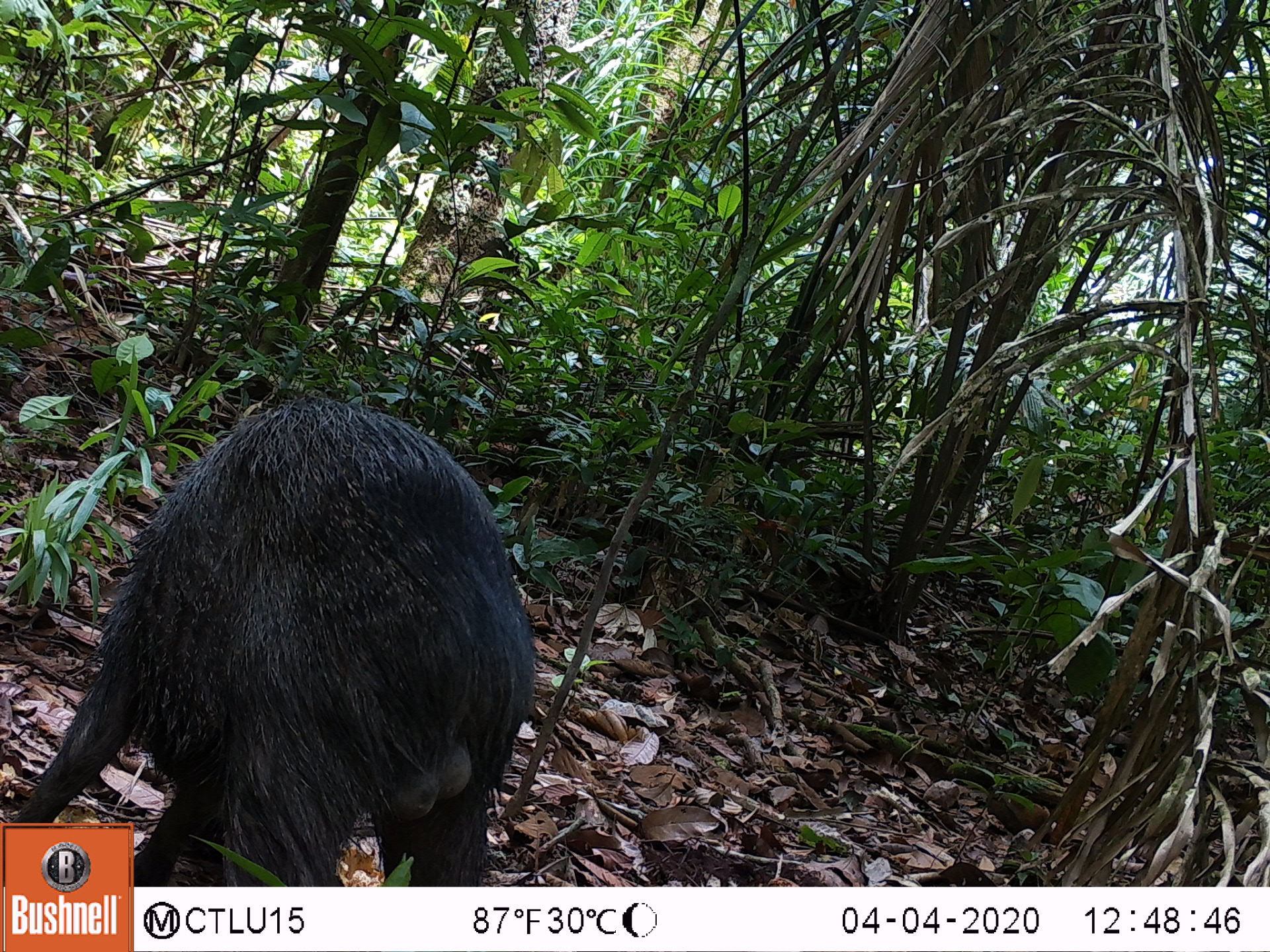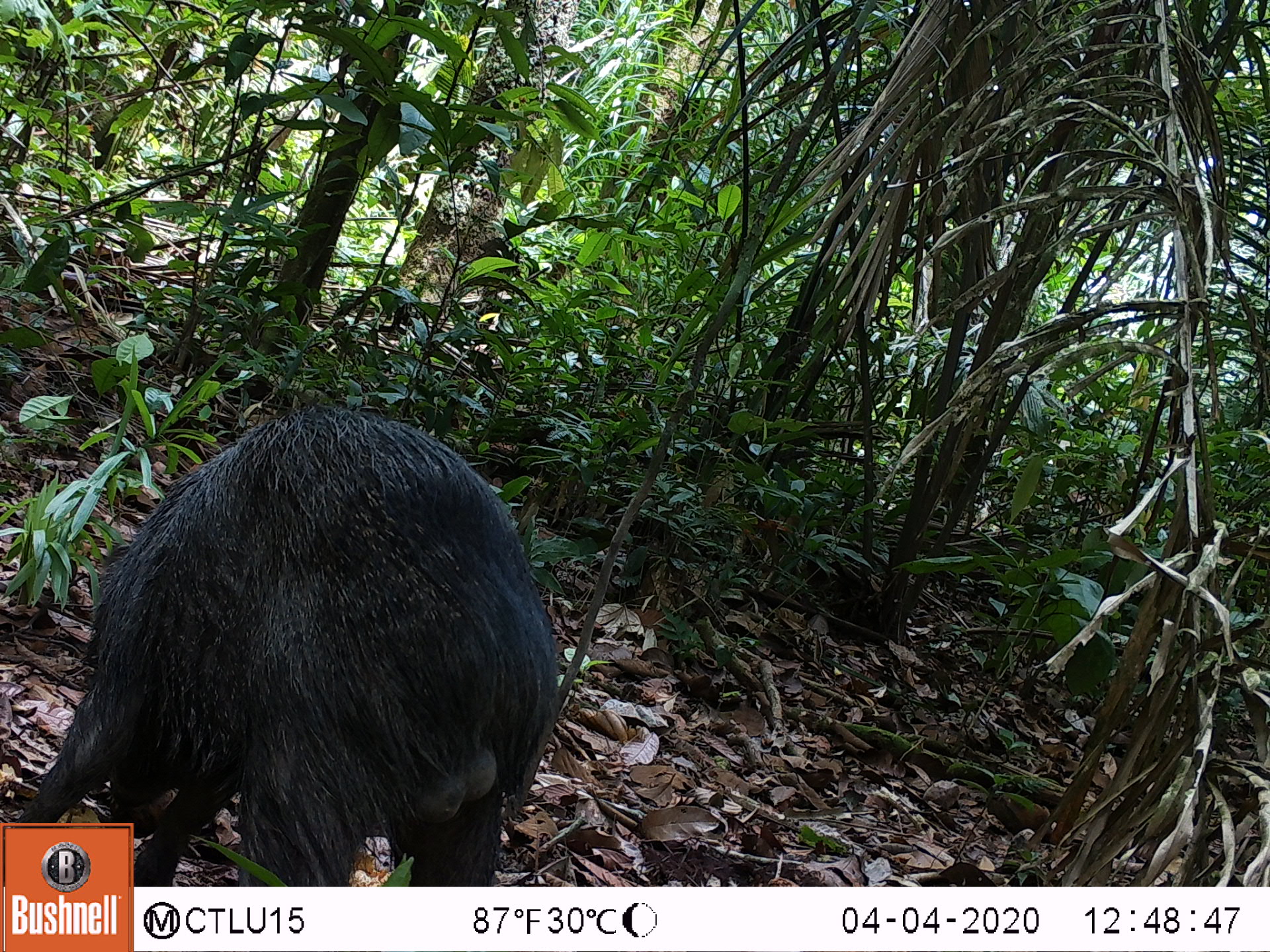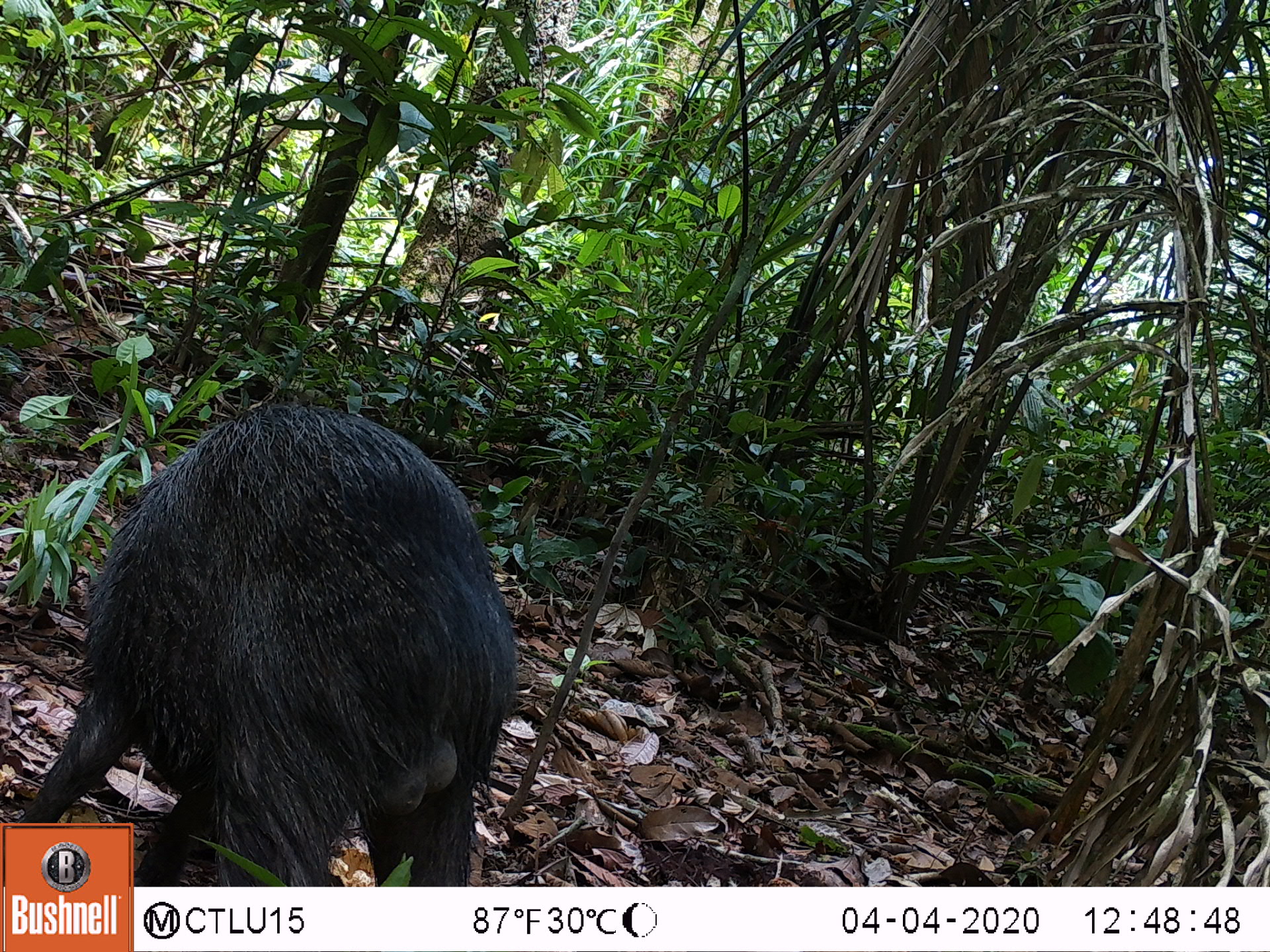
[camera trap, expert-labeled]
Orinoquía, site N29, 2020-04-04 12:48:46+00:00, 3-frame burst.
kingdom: Animalia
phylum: Chordata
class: Mammalia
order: Artiodactyla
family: Tayassuidae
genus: Pecari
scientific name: Pecari tajacu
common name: collared peccary